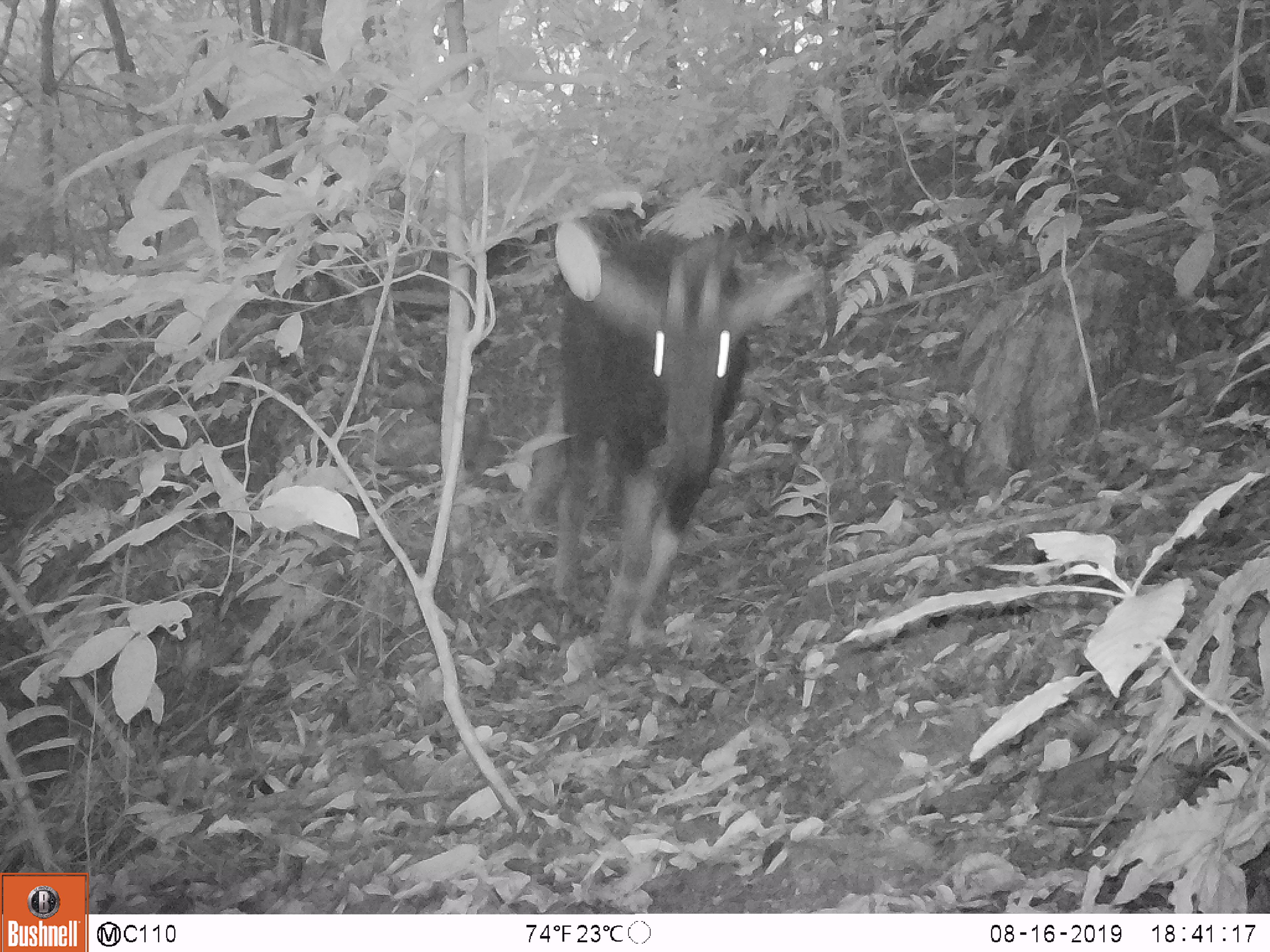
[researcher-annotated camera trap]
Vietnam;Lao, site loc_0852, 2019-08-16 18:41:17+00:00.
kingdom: Animalia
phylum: Chordata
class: Mammalia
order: Artiodactyla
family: Bovidae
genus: Capricornis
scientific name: Capricornis sumatraensis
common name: chinese serow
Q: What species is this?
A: Chinese serow (Capricornis sumatraensis).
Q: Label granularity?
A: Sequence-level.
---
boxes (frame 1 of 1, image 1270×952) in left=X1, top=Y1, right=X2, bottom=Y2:
chinese serow: left=547, top=214, right=818, bottom=659